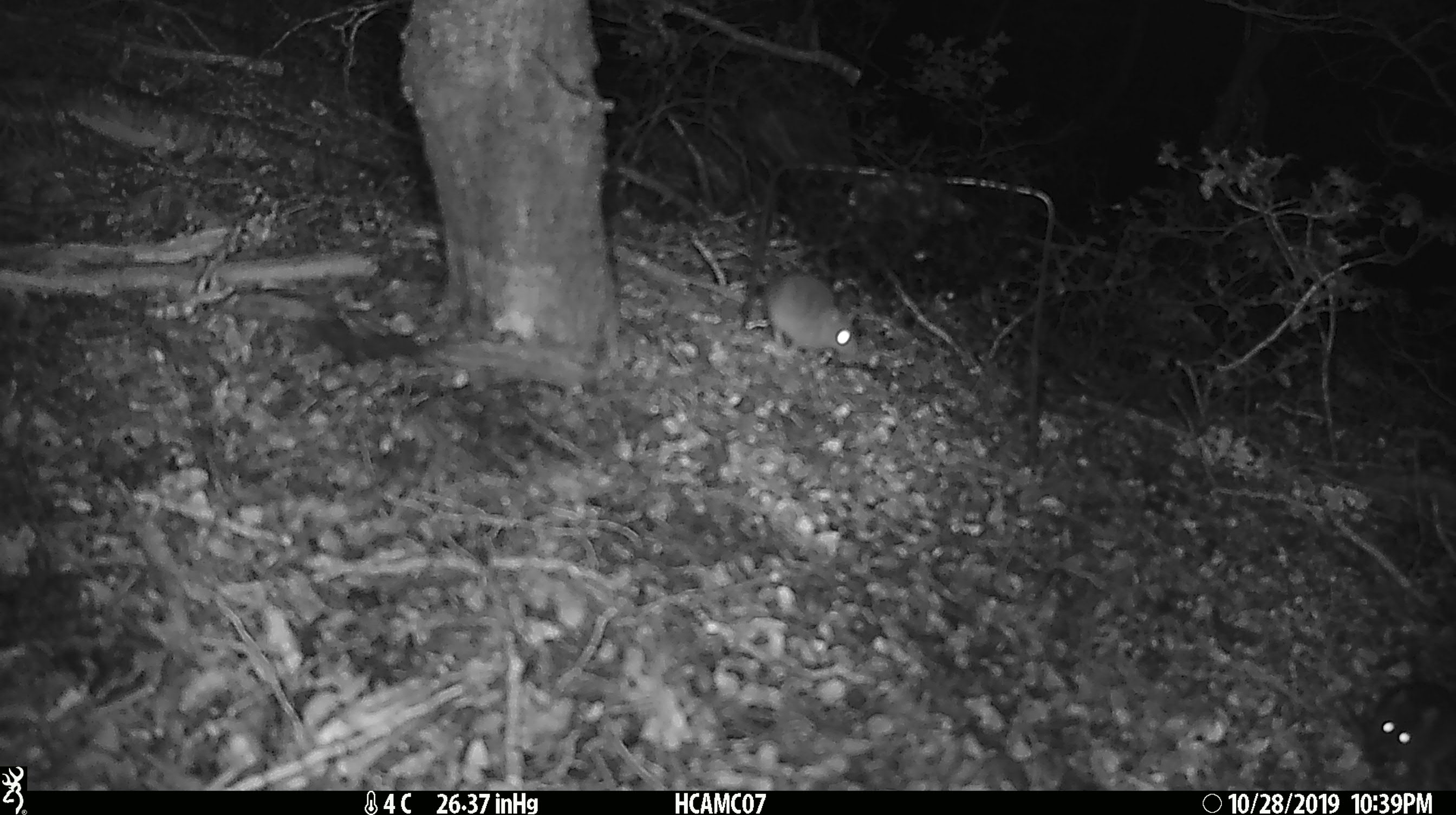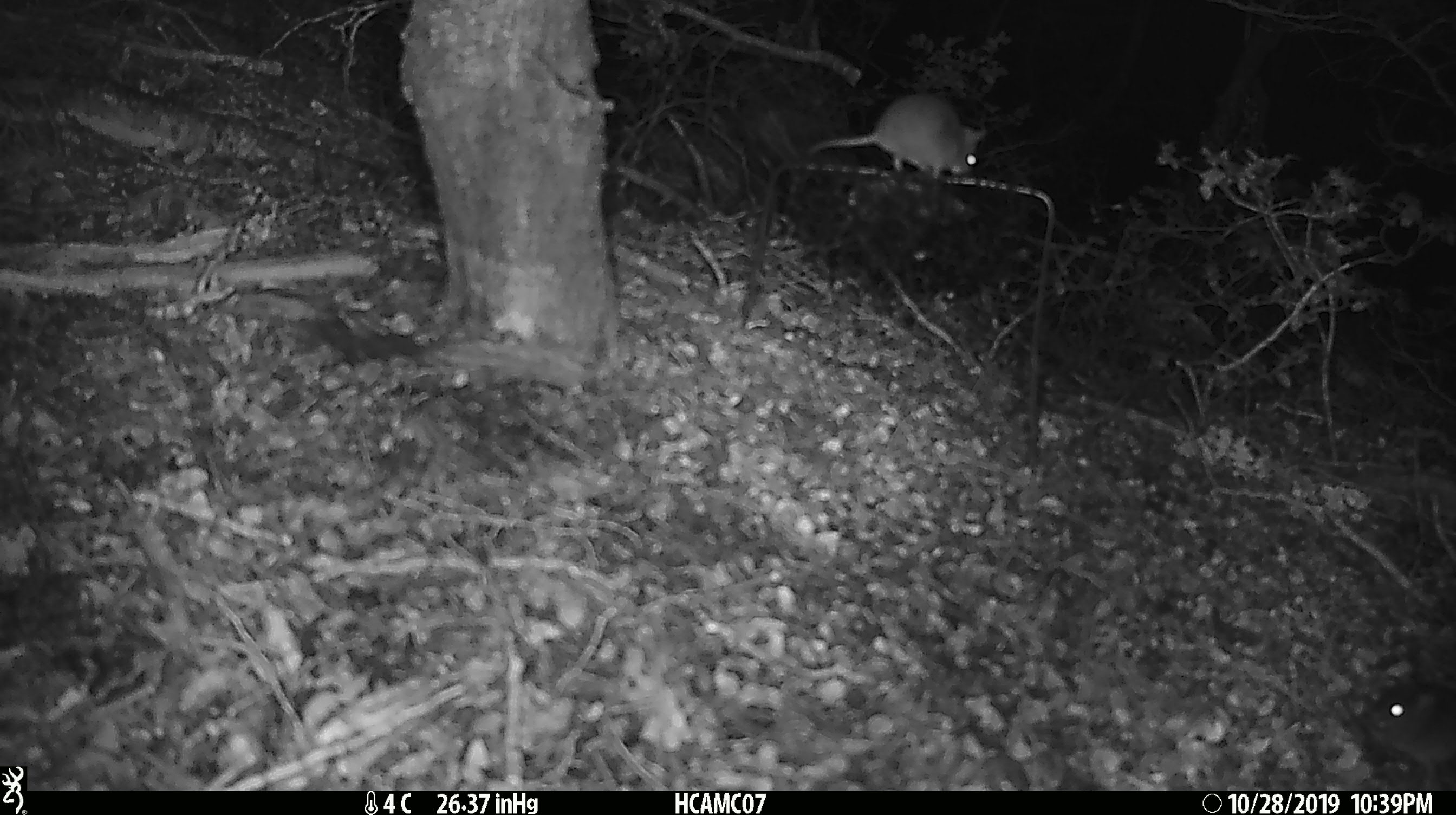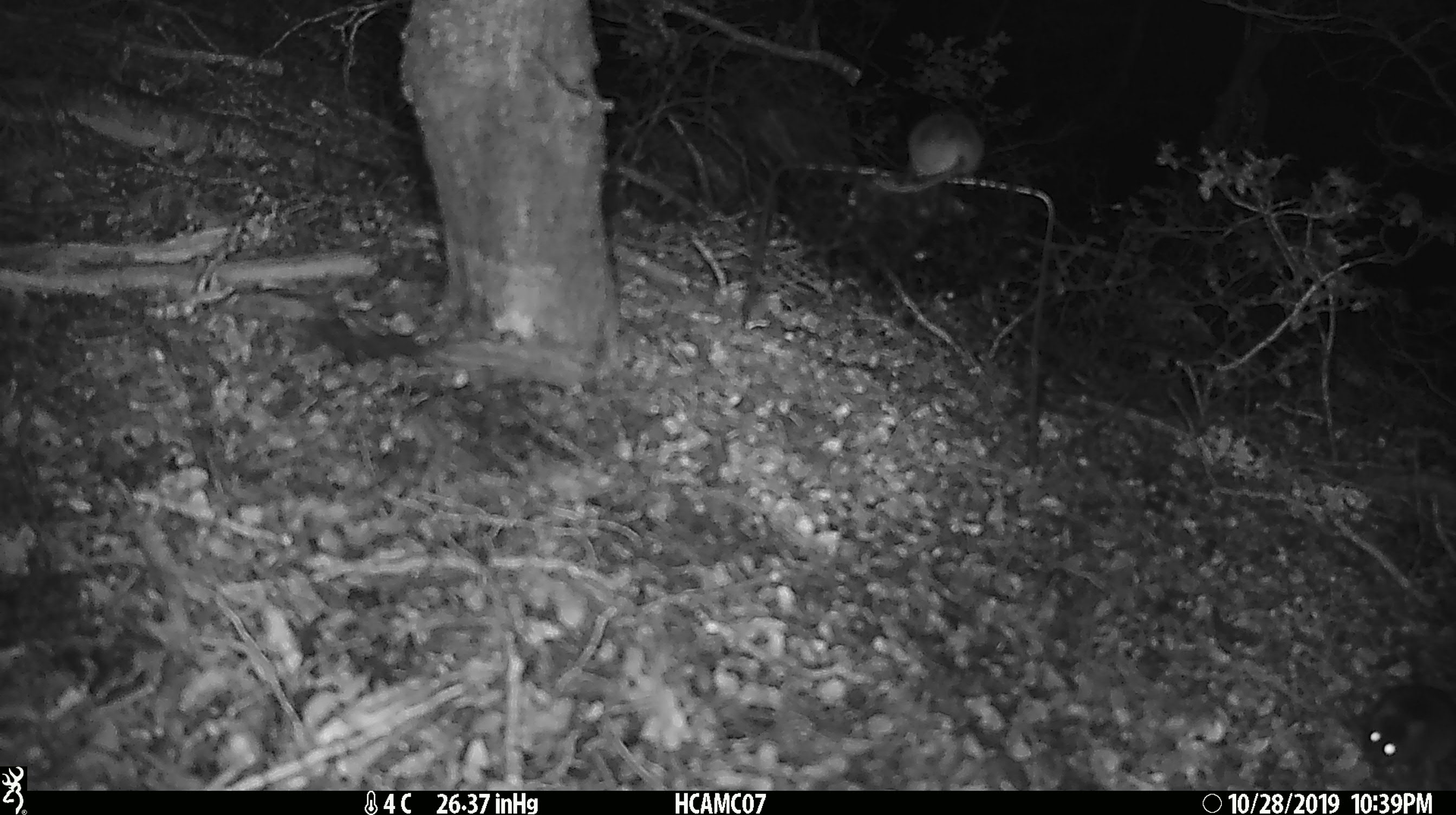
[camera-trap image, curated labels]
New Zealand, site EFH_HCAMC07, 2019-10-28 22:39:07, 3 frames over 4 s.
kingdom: Animalia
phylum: Chordata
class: Mammalia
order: Rodentia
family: Muridae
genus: Mus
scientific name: Mus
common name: mouse